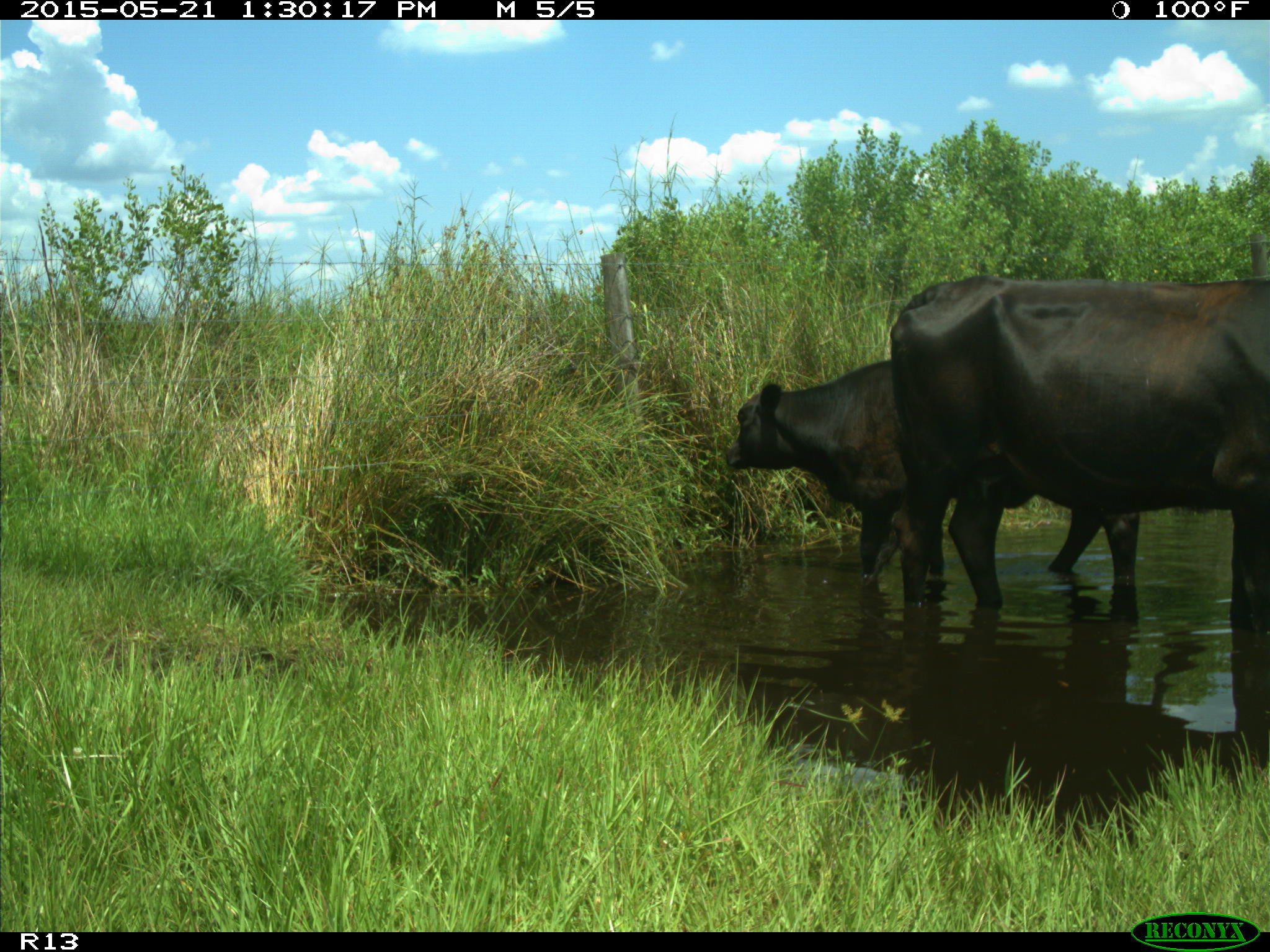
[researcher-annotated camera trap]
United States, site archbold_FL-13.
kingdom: Animalia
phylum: Chordata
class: Mammalia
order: Artiodactyla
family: Bovidae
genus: Bos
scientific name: Bos taurus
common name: domestic cow